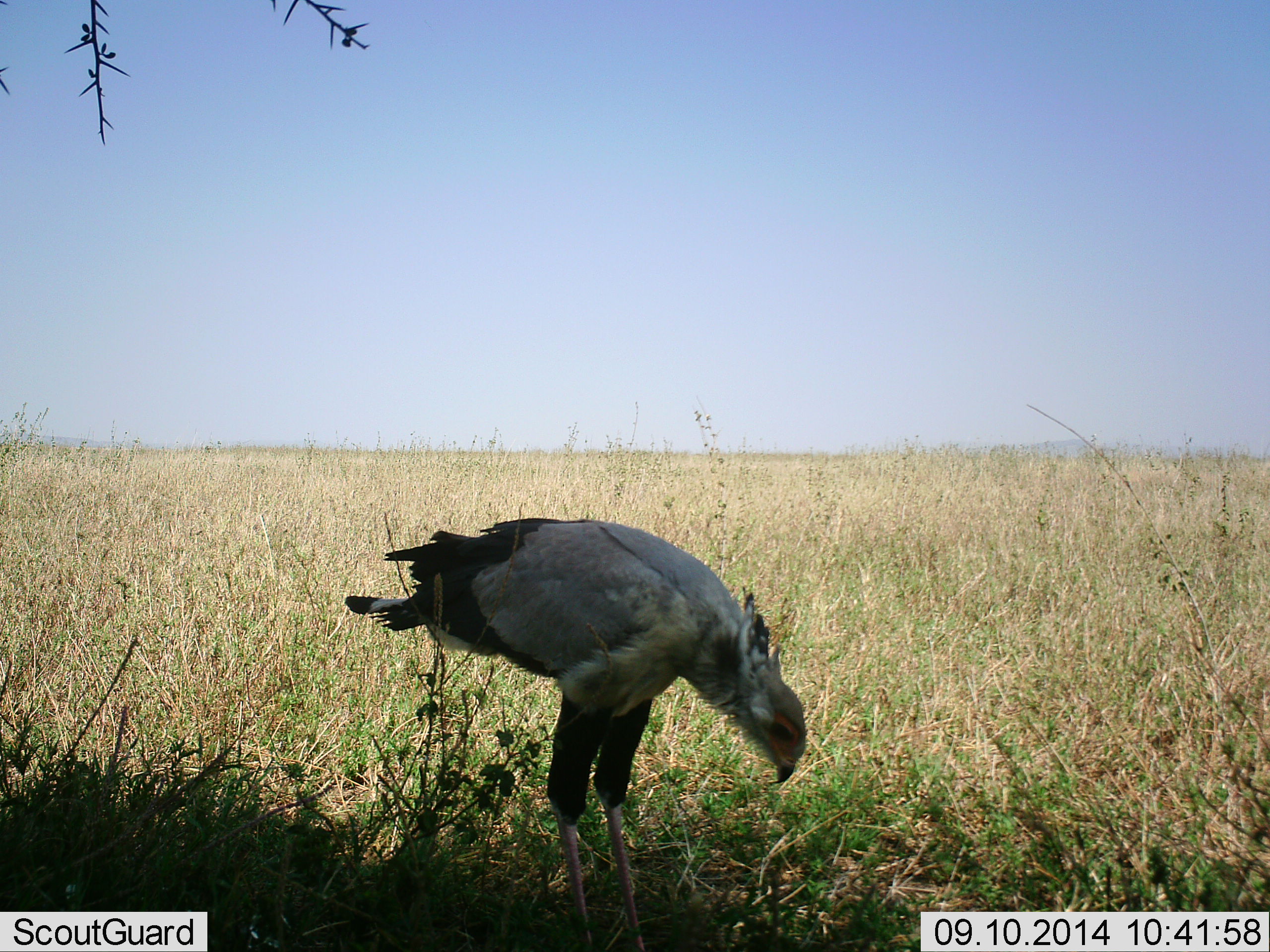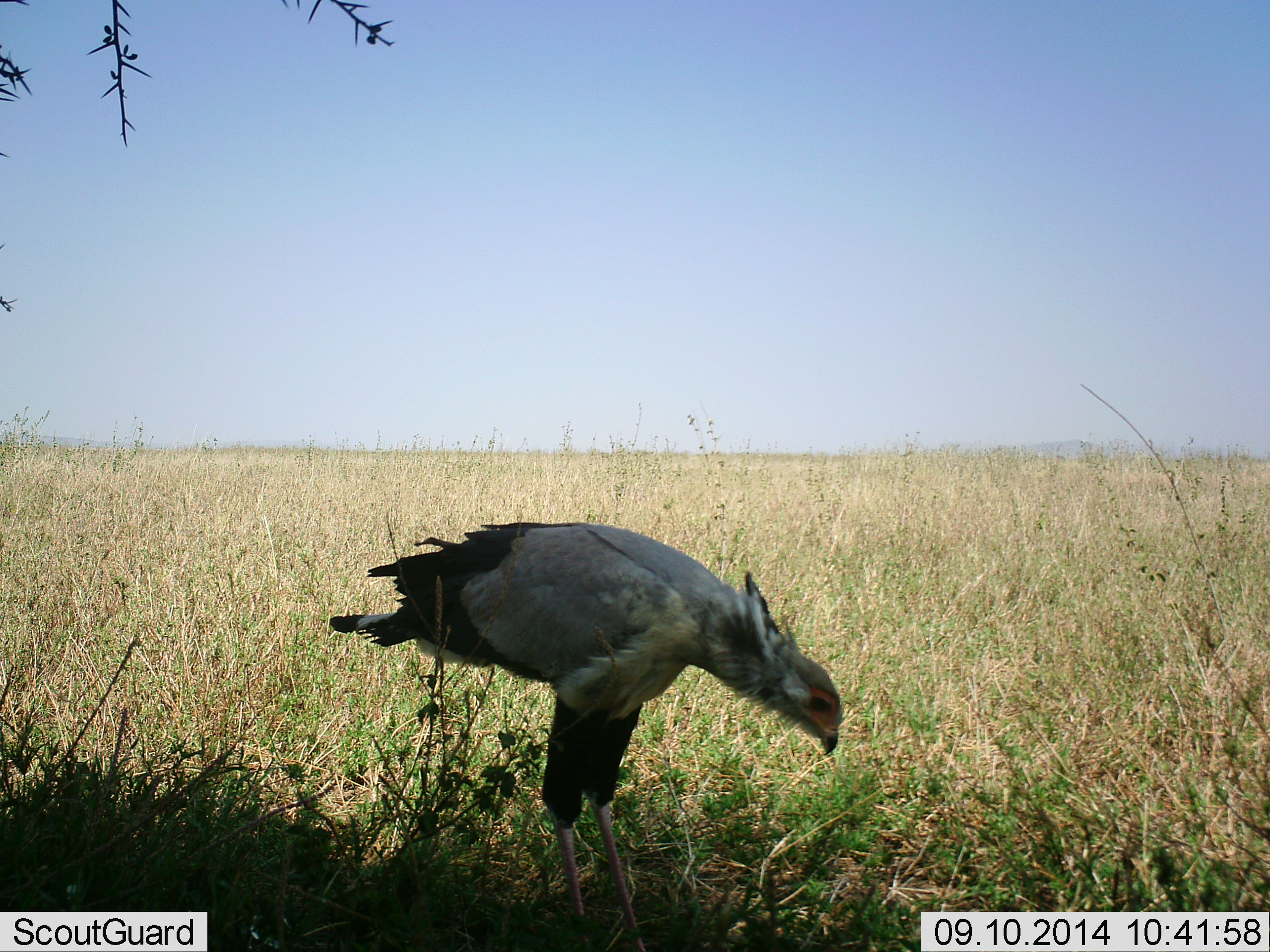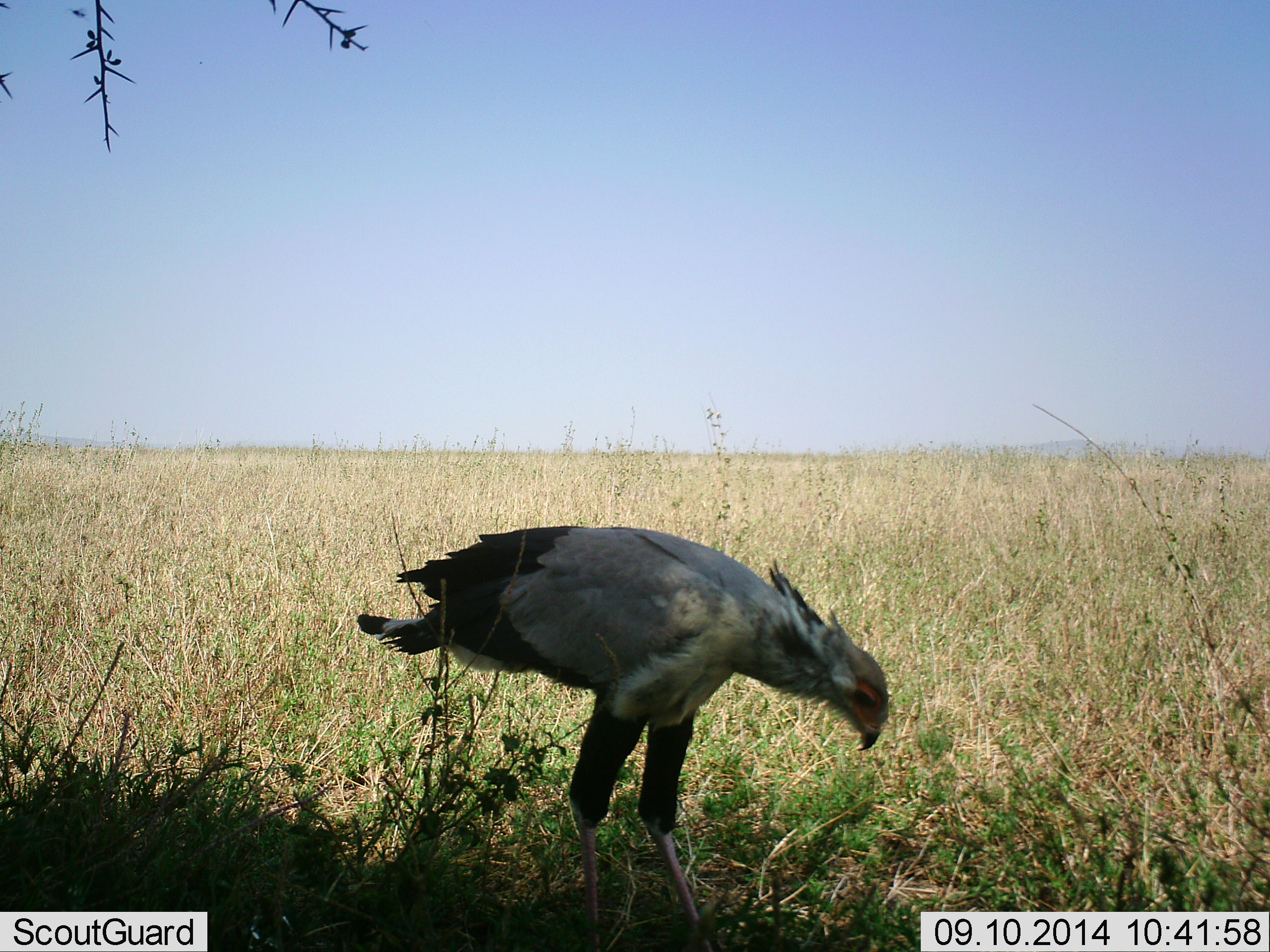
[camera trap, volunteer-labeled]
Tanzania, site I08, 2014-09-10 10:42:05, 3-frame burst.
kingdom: Animalia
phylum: Chordata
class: Aves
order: Accipitriformes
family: Sagittariidae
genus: Sagittarius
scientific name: Sagittarius serpentarius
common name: secretary bird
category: secretarybird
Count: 1.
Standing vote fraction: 60%.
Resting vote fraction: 0%.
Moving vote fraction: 20%.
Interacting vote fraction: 10%.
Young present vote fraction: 0%.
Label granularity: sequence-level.